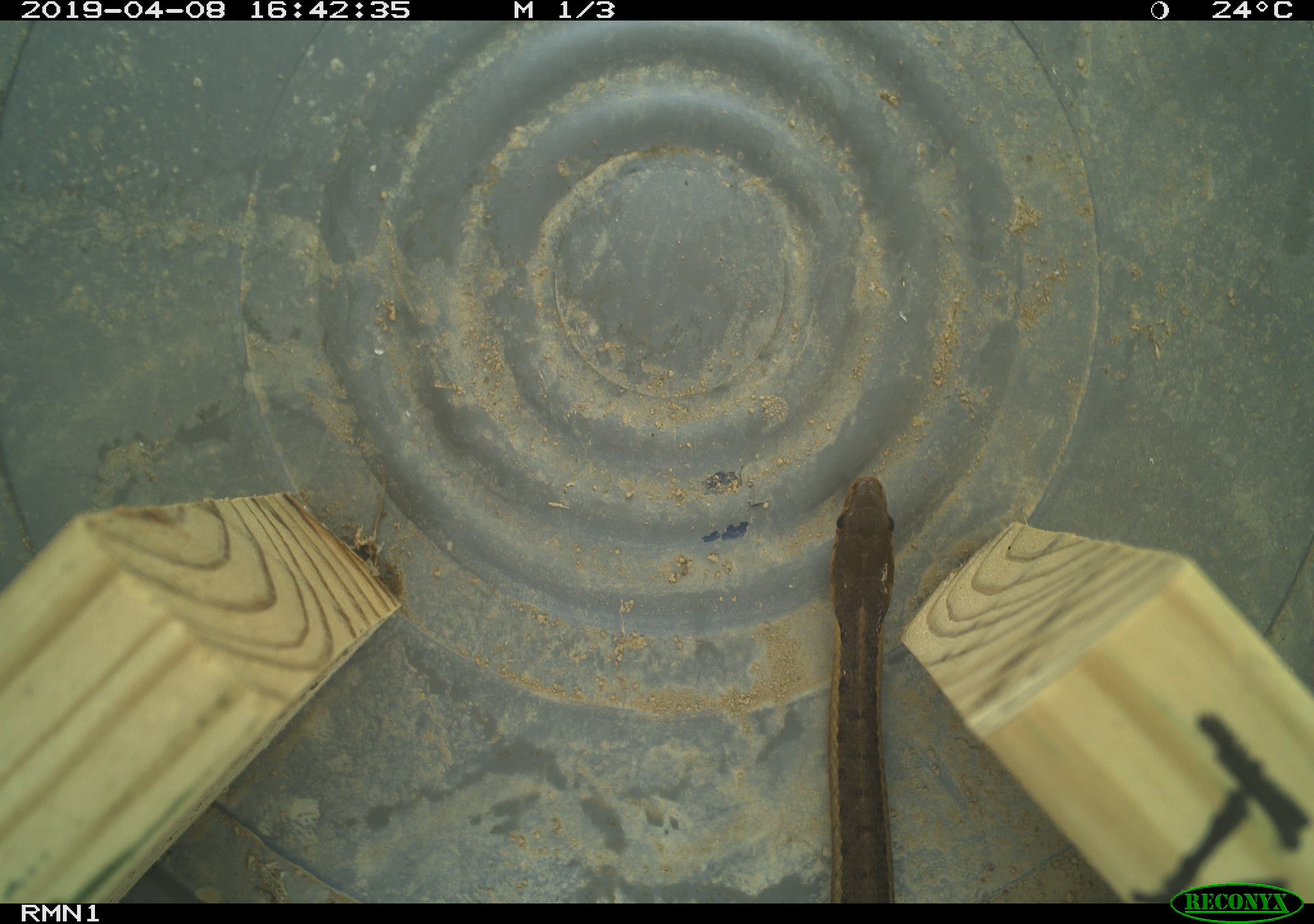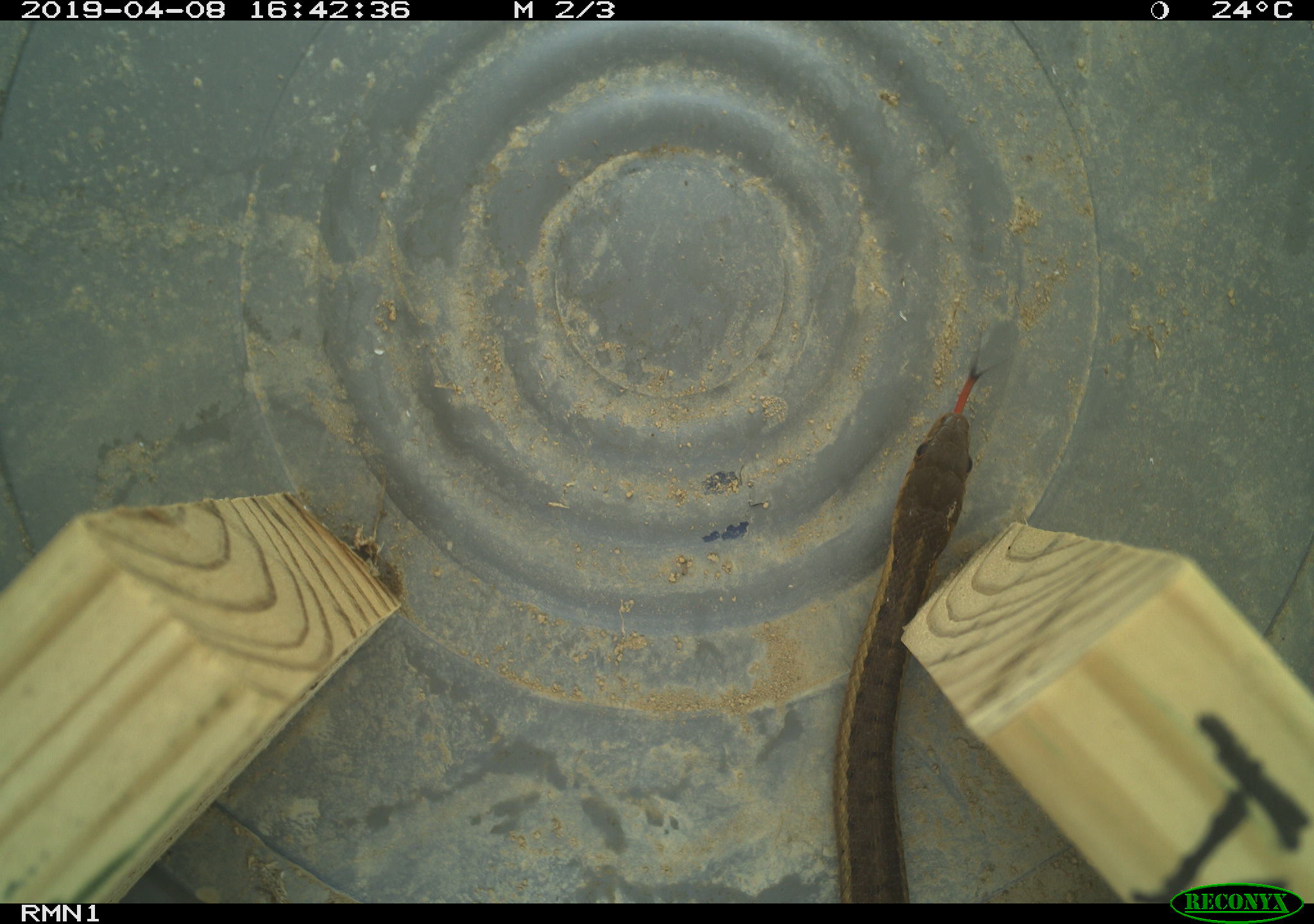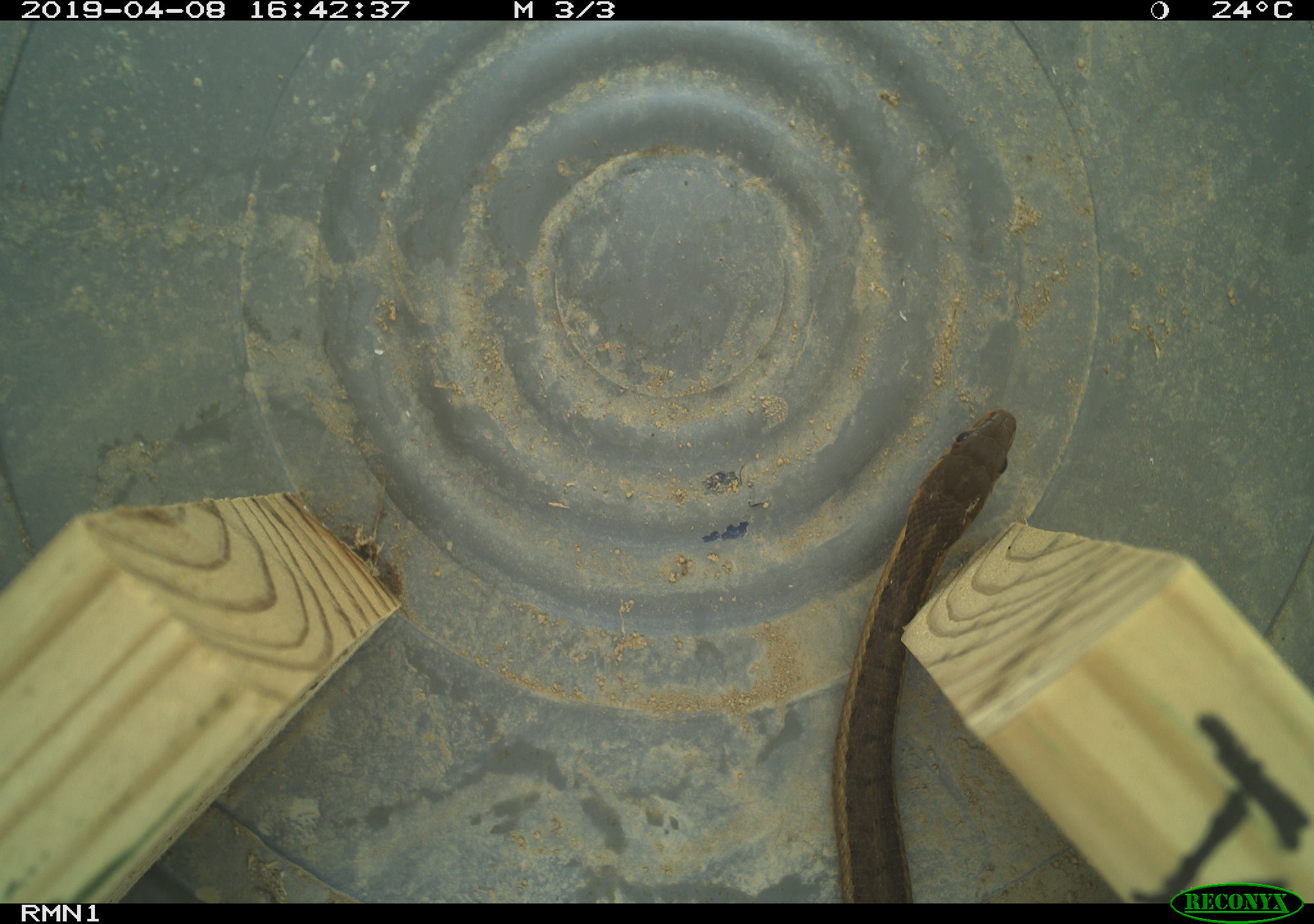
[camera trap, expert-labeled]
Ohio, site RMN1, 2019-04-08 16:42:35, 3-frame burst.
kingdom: Animalia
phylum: Chordata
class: Reptilia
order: Squamata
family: Colubridae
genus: Thamnophis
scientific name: Thamnophis sirtalis sirtalis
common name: eastern gartersnake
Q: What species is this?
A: Eastern gartersnake (Thamnophis sirtalis sirtalis).